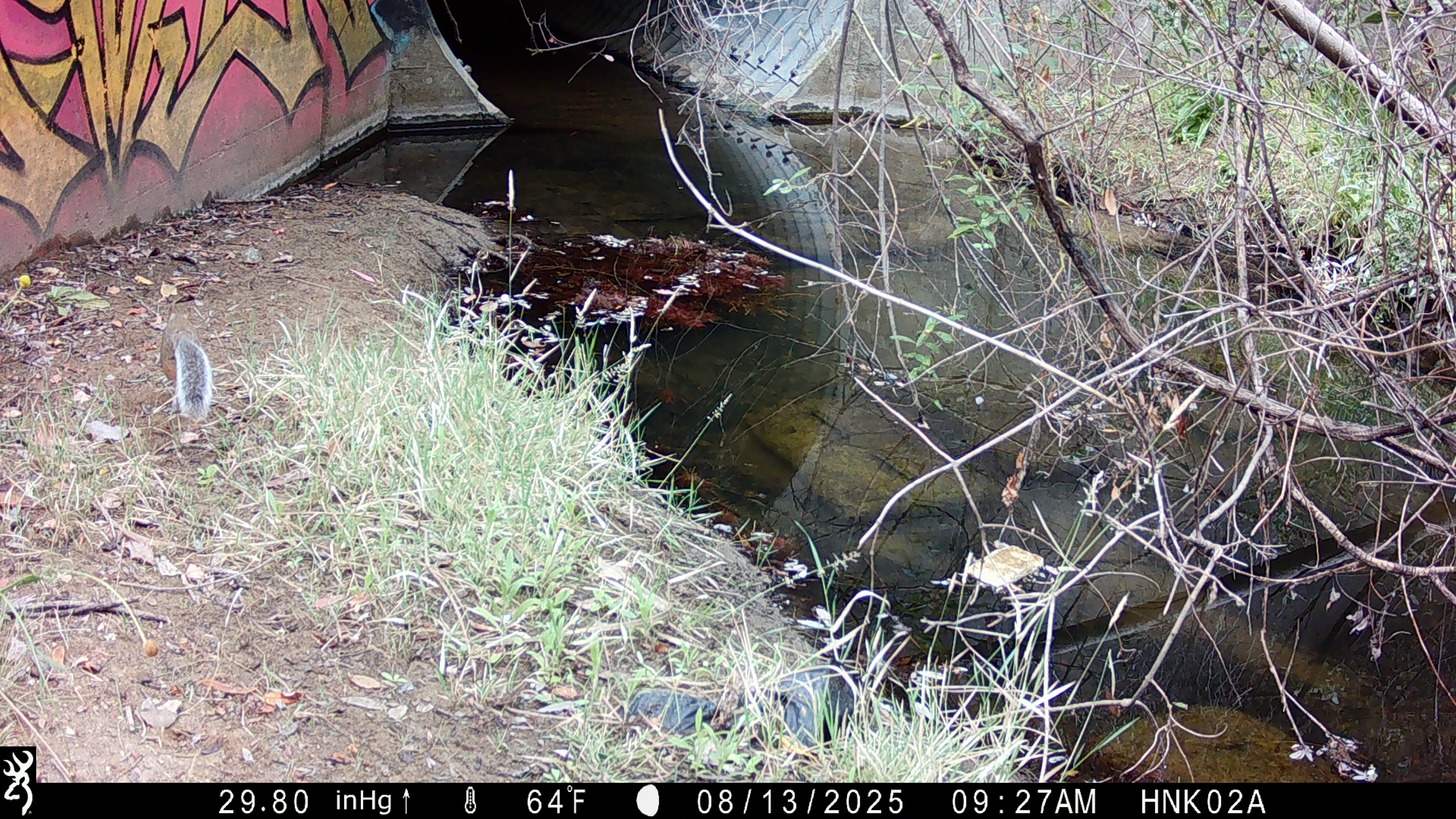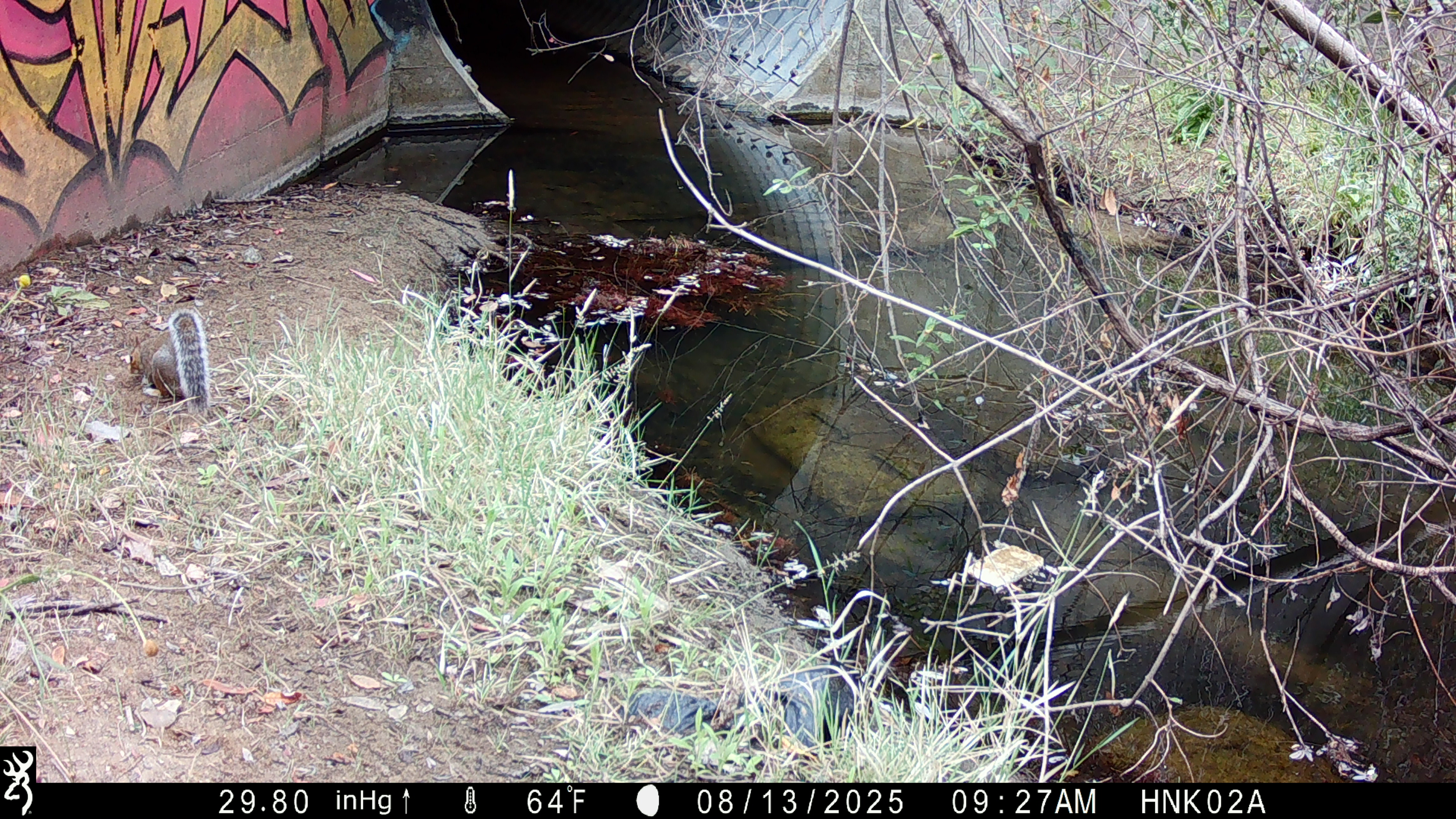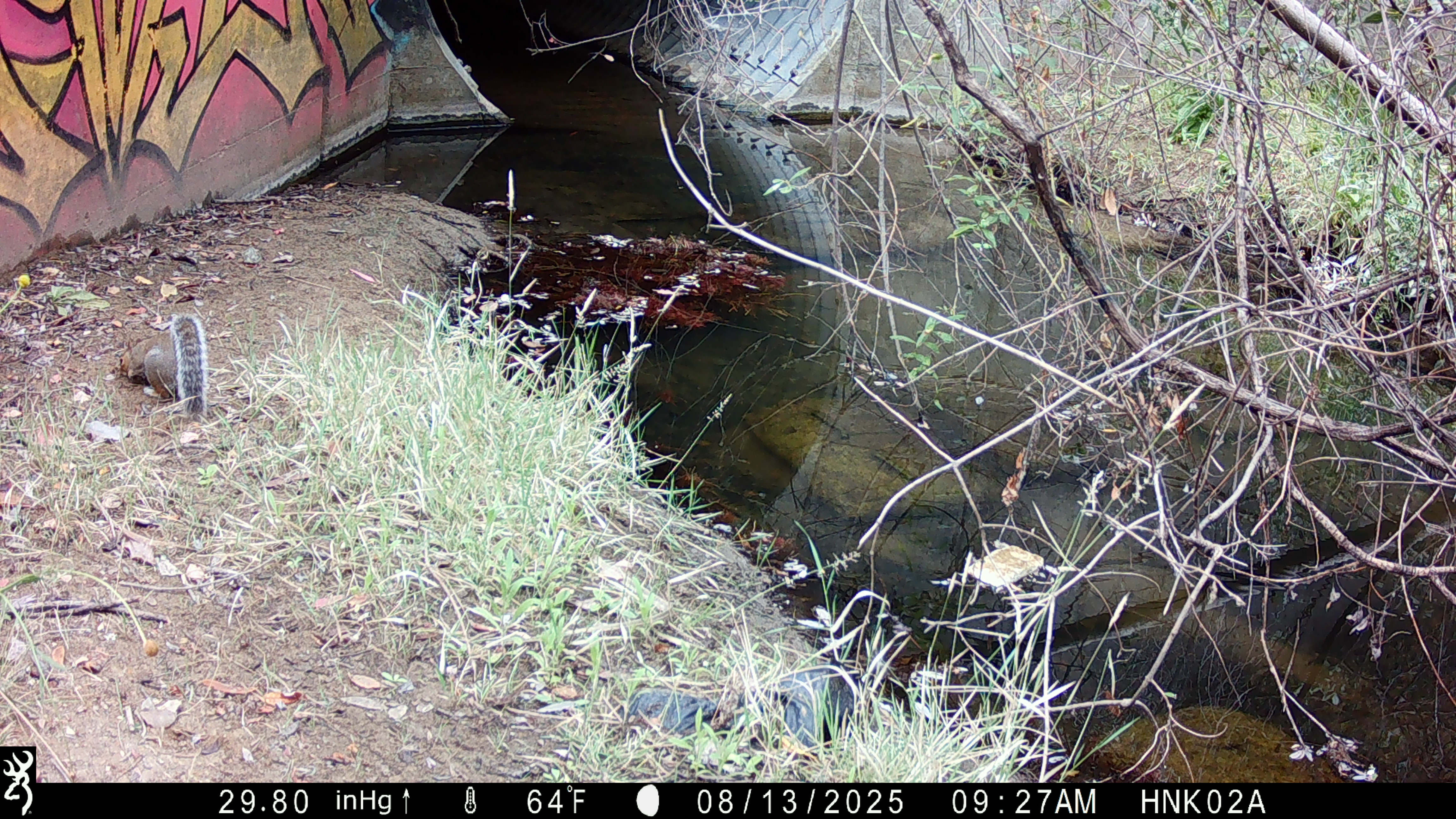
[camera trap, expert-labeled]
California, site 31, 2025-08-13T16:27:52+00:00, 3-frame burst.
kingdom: Animalia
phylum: Chordata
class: Mammalia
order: Rodentia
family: Sciuridae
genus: Sciurus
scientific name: Sciurus carolinensis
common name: eastern gray squirrel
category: eastern grey squirrel